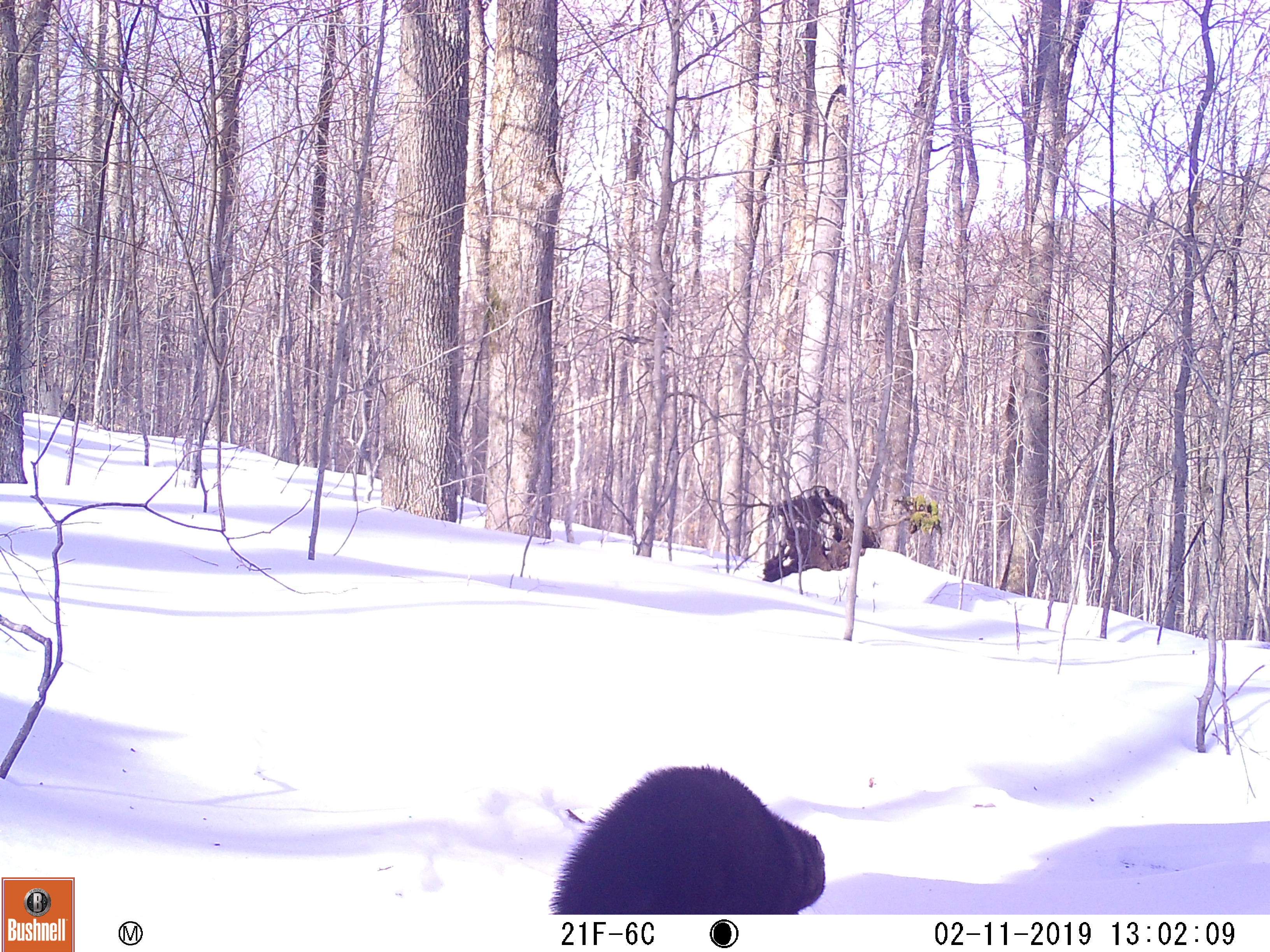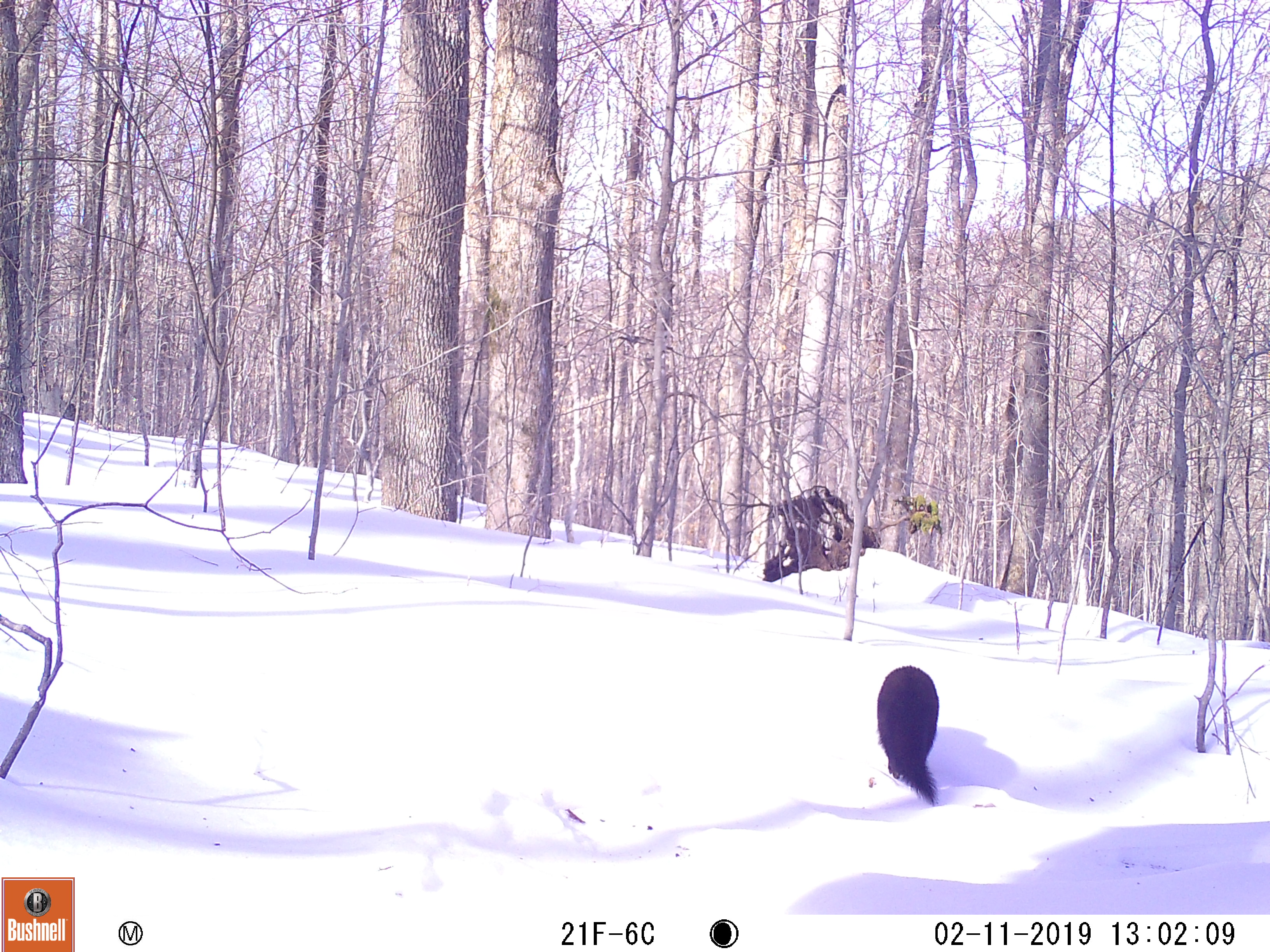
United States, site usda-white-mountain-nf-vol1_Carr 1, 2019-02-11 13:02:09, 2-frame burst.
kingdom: Animalia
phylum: Chordata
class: Mammalia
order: Carnivora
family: Mustelidae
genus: Pekania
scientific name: Pekania pennanti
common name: fisher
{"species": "fisher (Pekania pennanti)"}